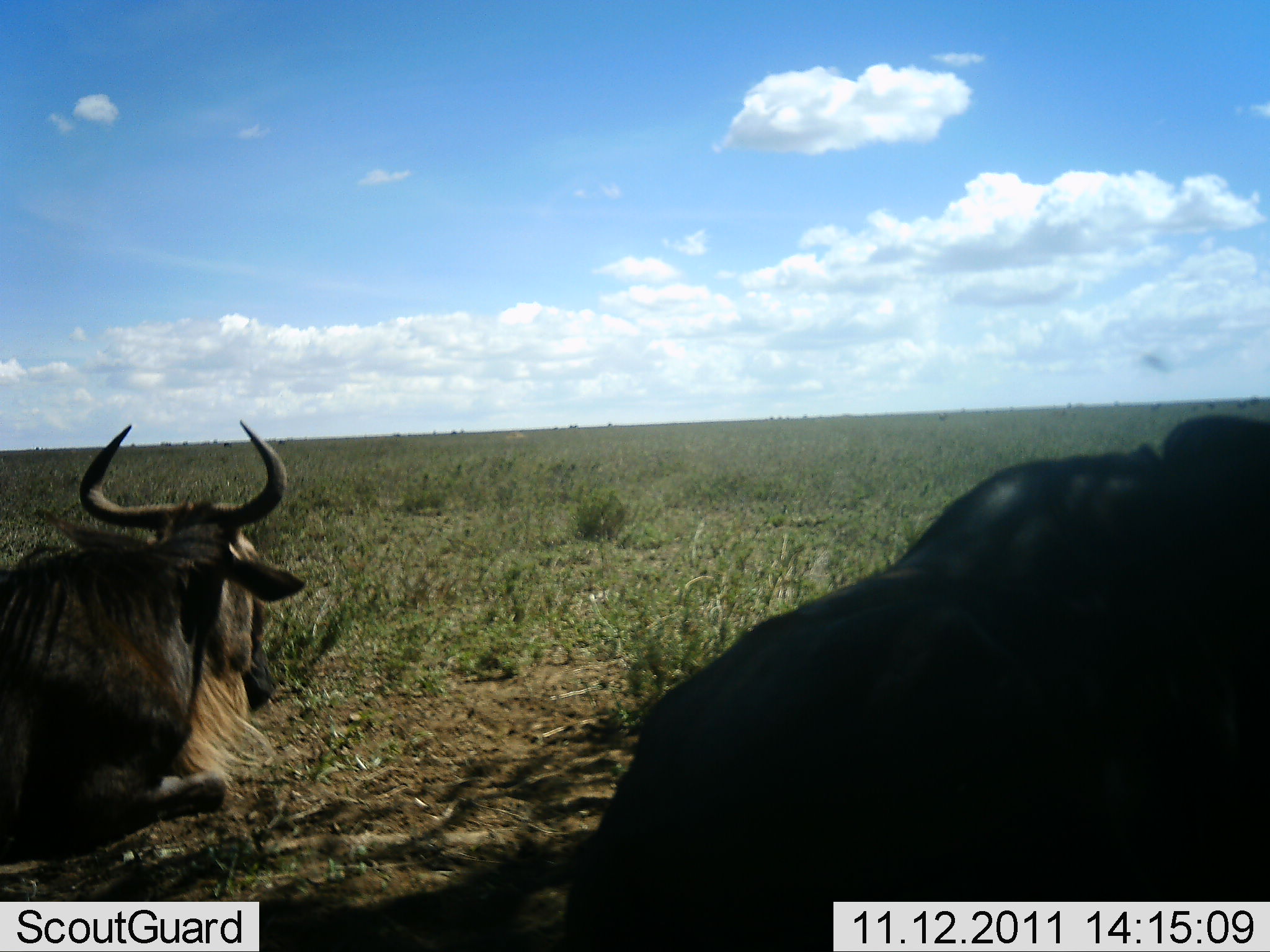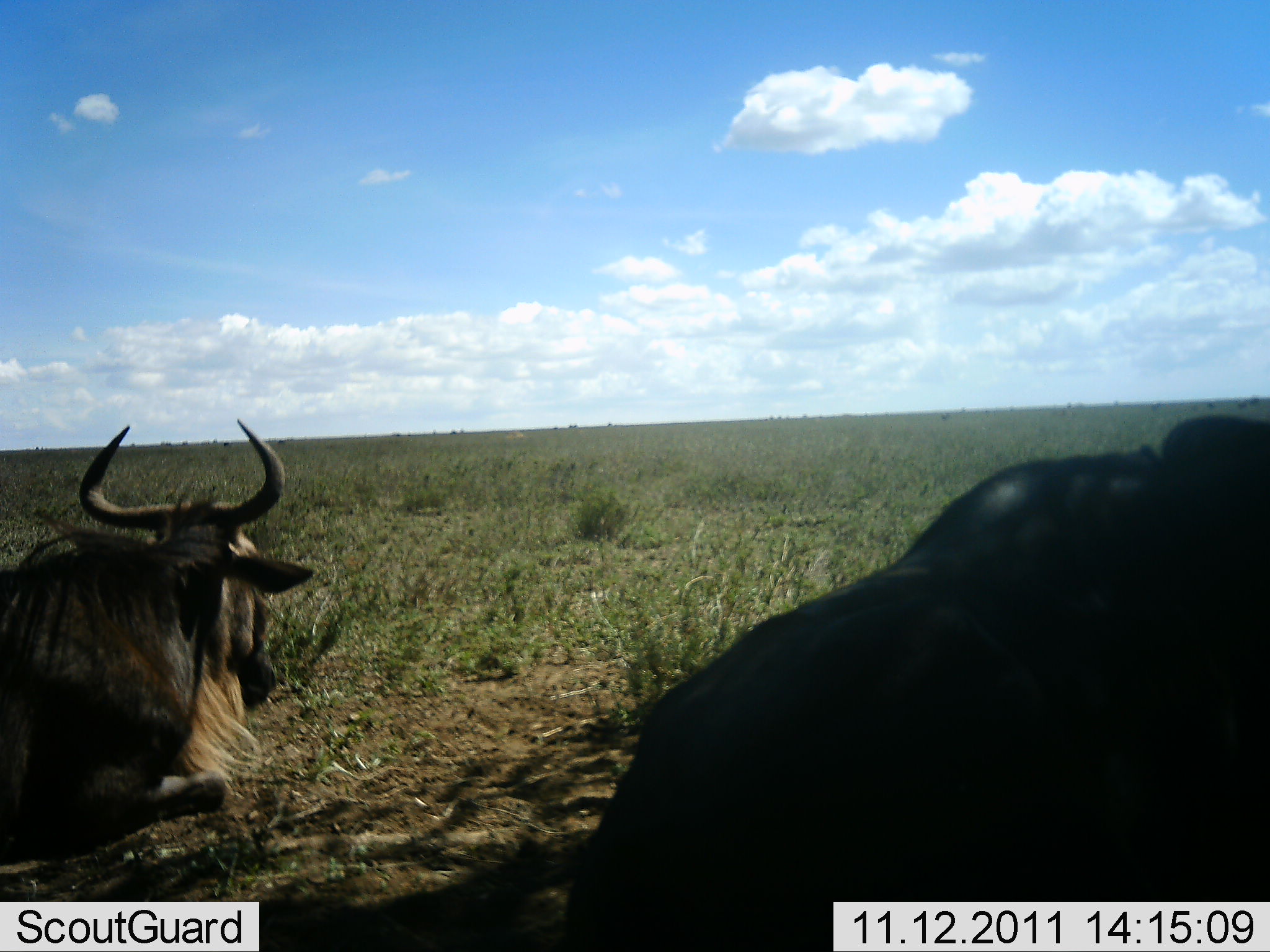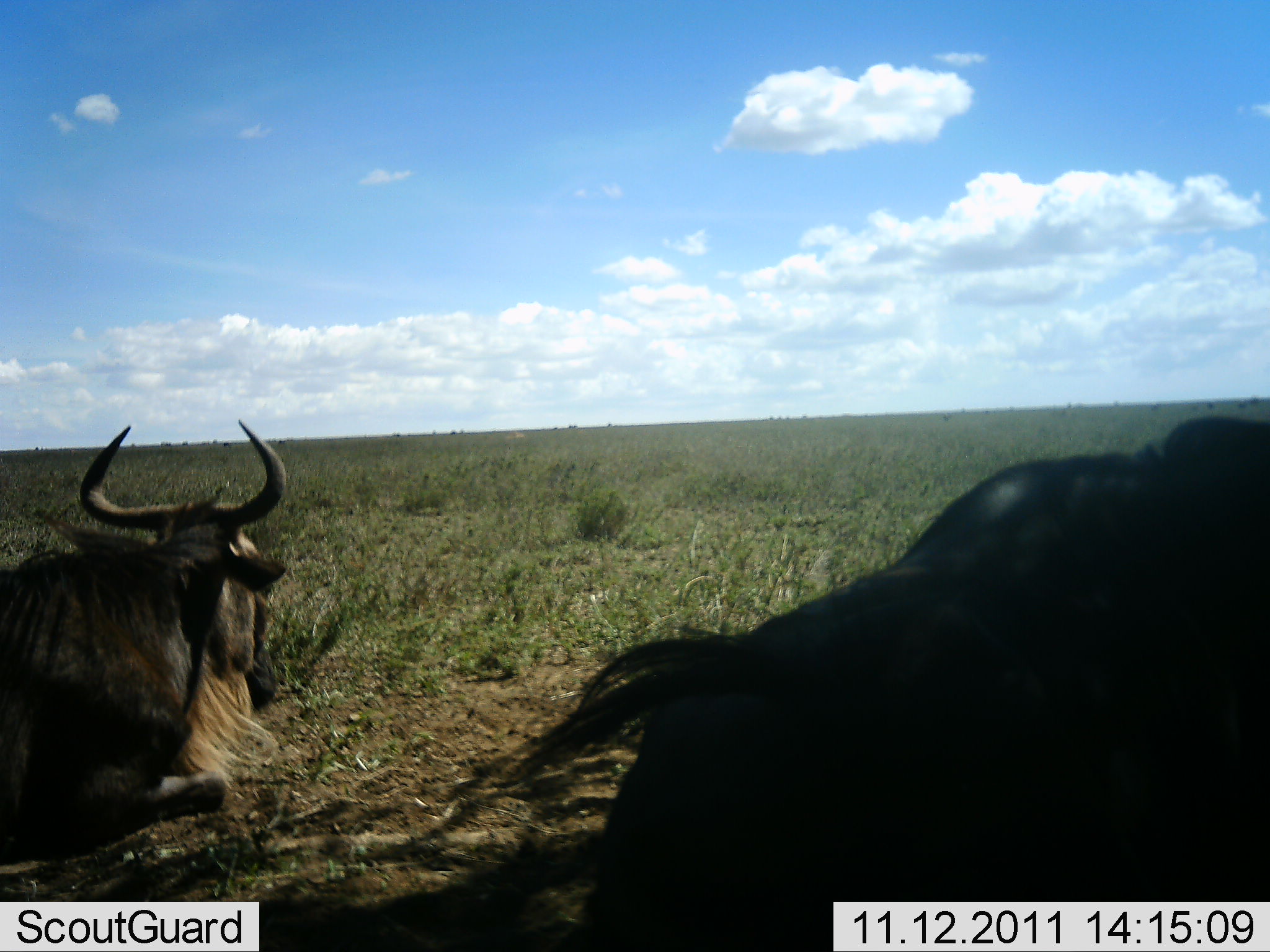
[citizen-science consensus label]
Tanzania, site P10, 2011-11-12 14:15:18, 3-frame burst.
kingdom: Animalia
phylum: Chordata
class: Mammalia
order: Artiodactyla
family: Bovidae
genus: Connochaetes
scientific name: Connochaetes taurinus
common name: blue wildebeest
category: wildebeest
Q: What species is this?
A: Wildebeest (blue wildebeest) (Connochaetes taurinus).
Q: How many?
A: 2.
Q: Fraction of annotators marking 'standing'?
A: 0%.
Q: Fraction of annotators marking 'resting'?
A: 100%.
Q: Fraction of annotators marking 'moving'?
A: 0%.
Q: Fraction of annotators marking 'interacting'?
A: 0%.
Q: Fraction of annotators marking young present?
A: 0%.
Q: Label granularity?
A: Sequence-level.